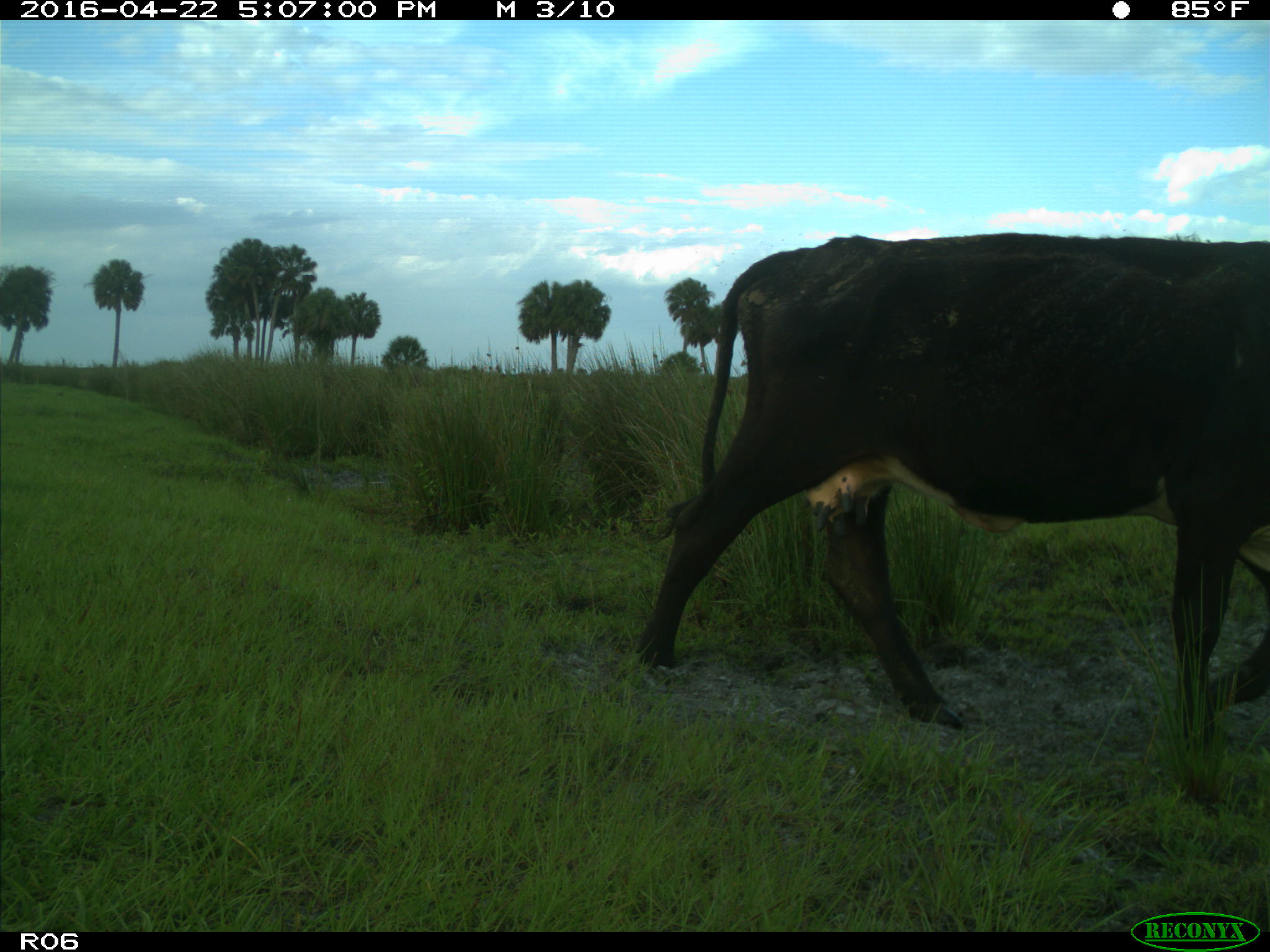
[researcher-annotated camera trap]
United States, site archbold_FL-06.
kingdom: Animalia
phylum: Chordata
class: Mammalia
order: Artiodactyla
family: Bovidae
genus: Bos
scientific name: Bos taurus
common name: domestic cow